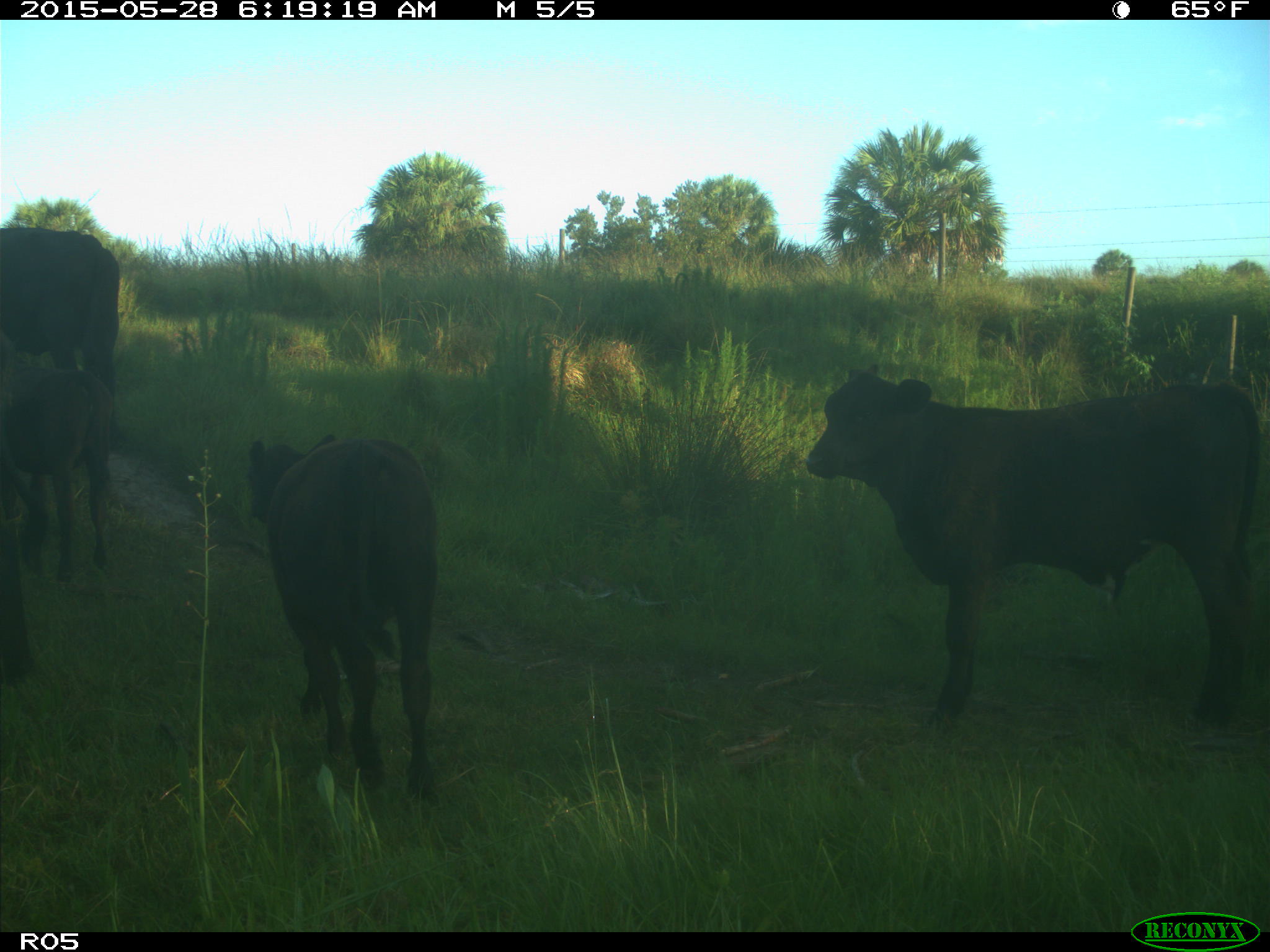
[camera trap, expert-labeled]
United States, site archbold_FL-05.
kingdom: Animalia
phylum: Chordata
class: Mammalia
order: Artiodactyla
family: Bovidae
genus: Bos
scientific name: Bos taurus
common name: domestic cow